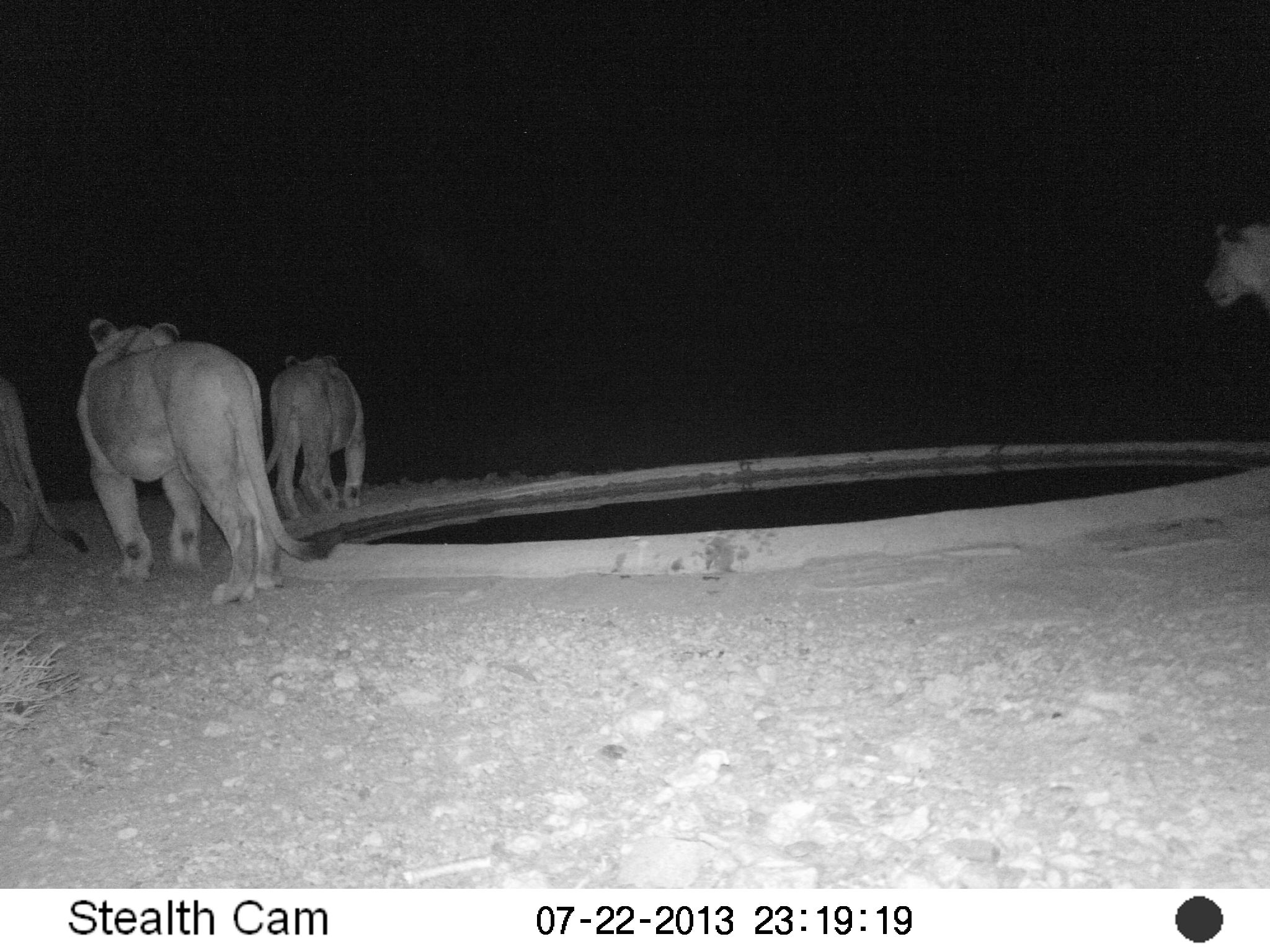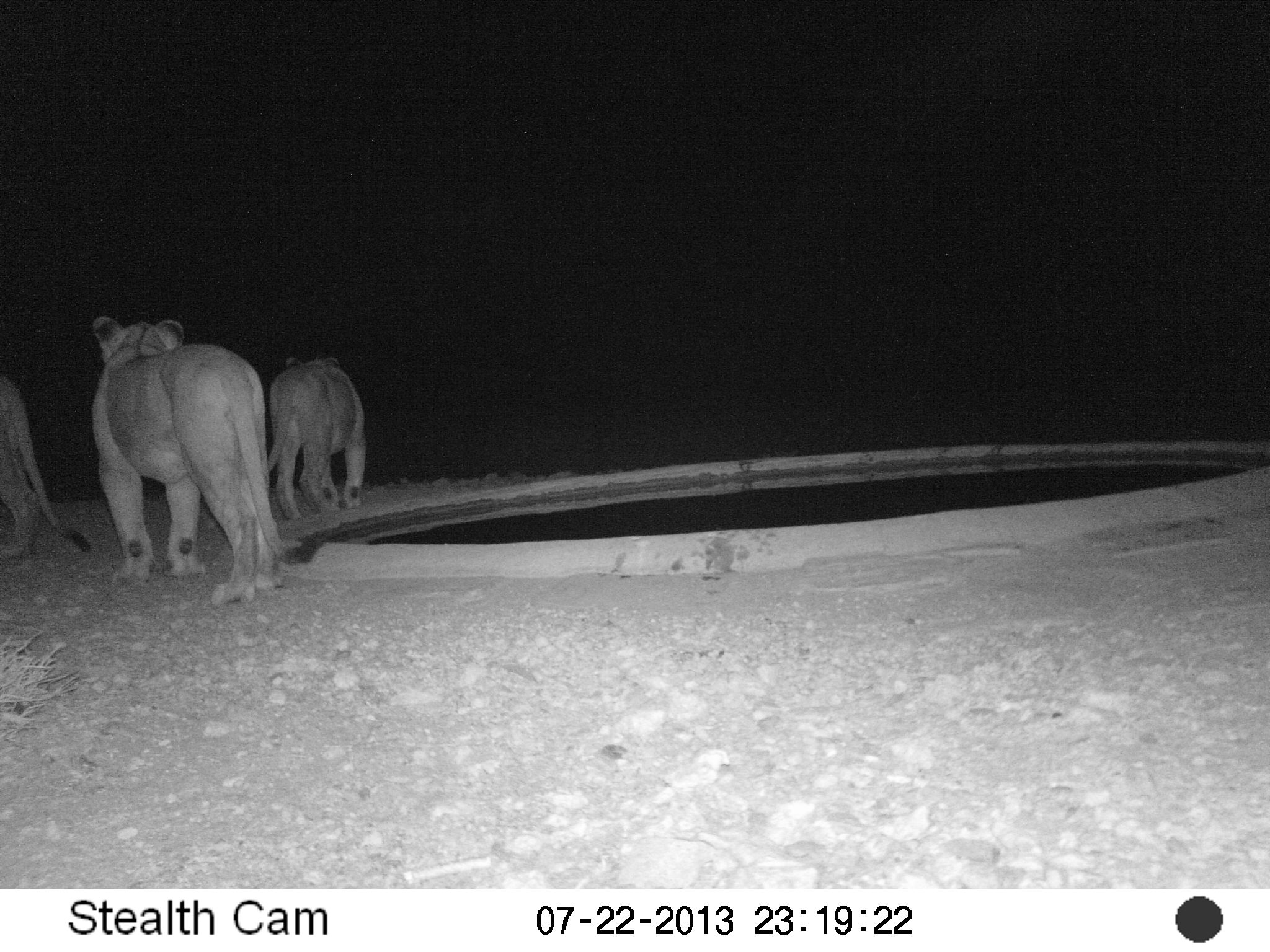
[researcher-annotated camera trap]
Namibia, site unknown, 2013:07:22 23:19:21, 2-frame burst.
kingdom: Animalia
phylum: Chordata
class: Mammalia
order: Carnivora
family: Felidae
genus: Panthera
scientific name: Panthera leo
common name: lion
Panthera leo (lion).